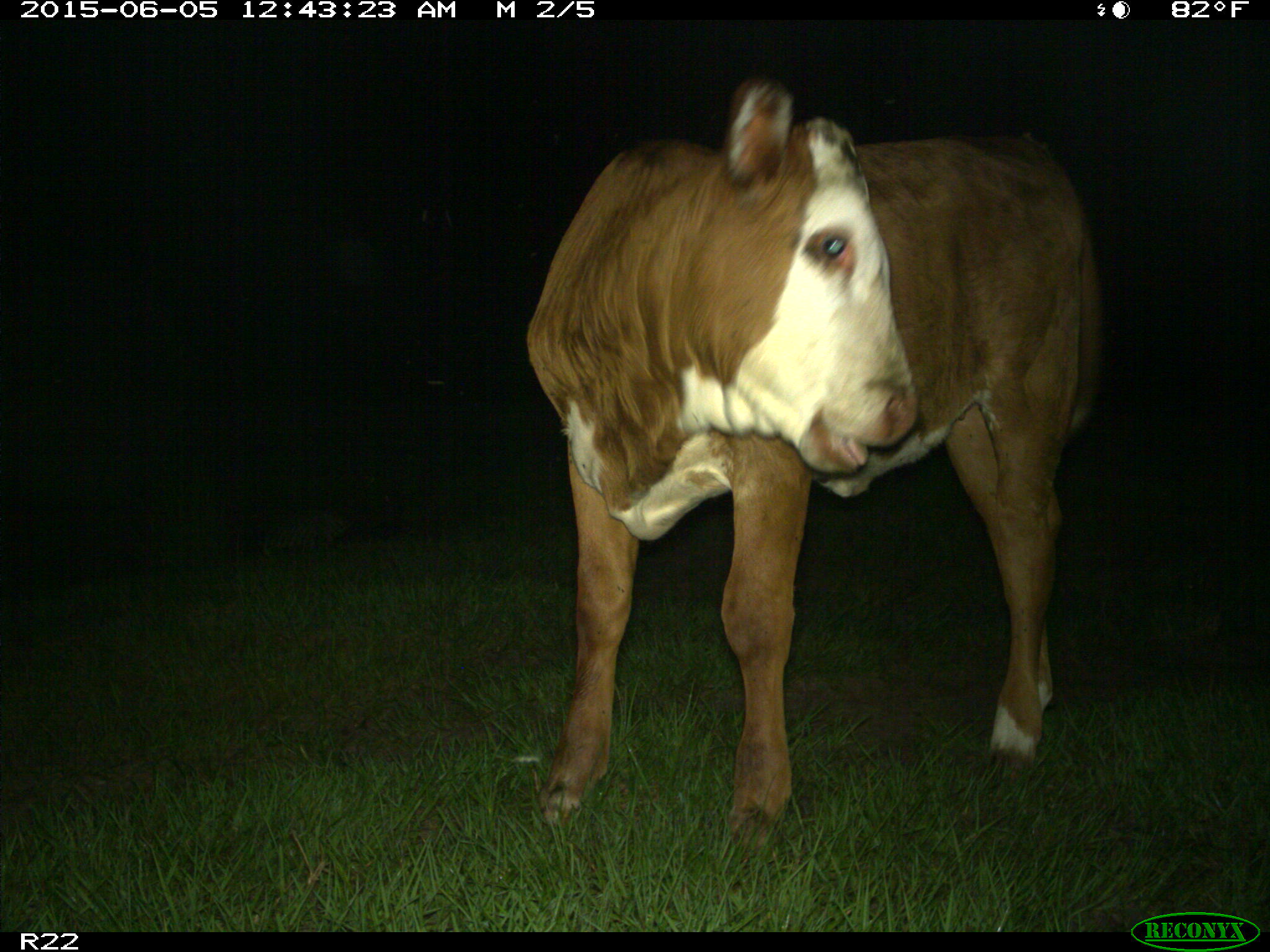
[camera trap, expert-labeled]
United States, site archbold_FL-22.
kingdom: Animalia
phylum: Chordata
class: Mammalia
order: Artiodactyla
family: Bovidae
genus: Bos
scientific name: Bos taurus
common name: domestic cow